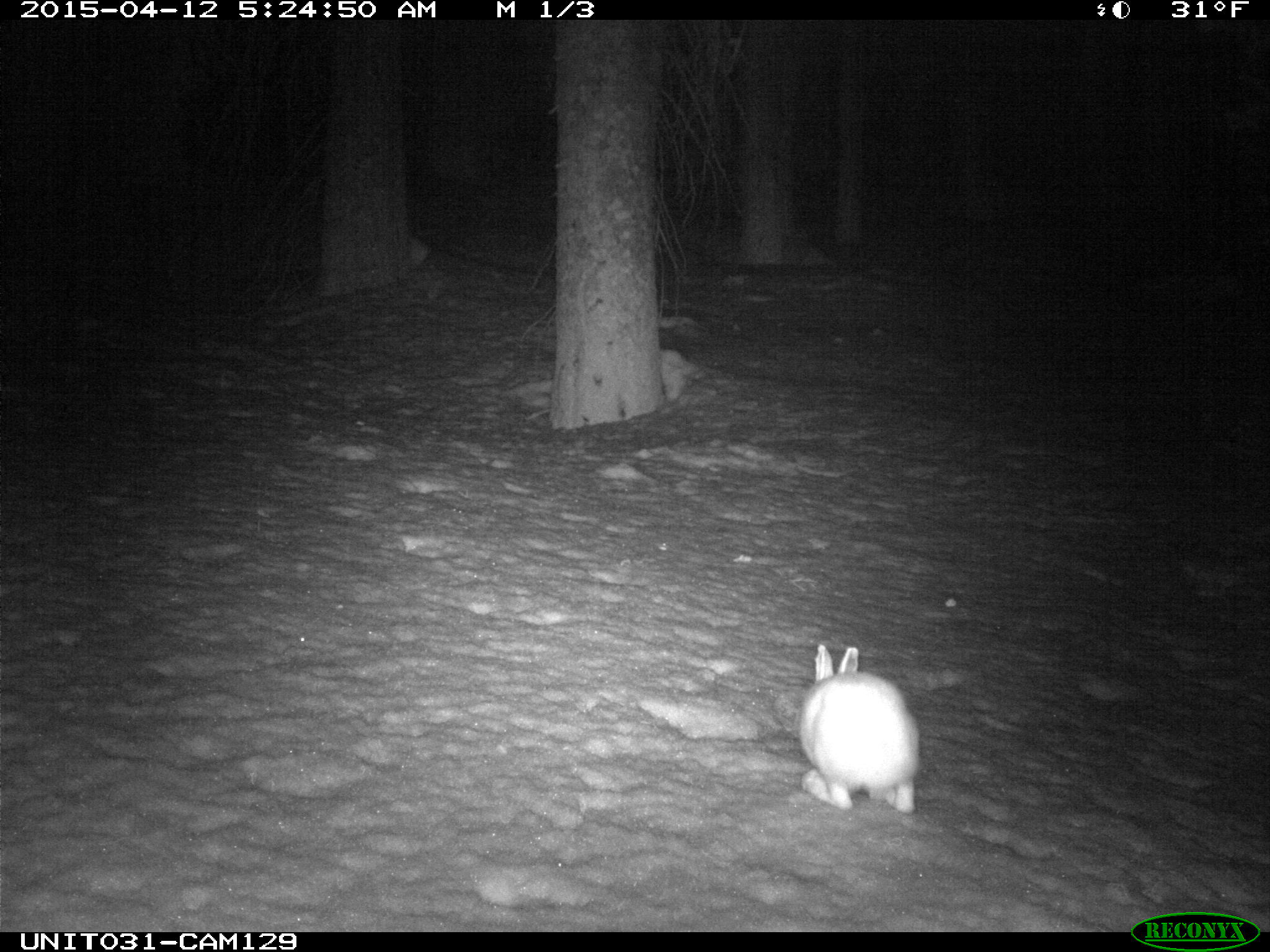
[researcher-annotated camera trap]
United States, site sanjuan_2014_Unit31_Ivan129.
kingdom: Animalia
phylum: Chordata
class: Mammalia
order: Lagomorpha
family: Leporidae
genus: Lepus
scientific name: Lepus americanus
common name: snowshoe hare